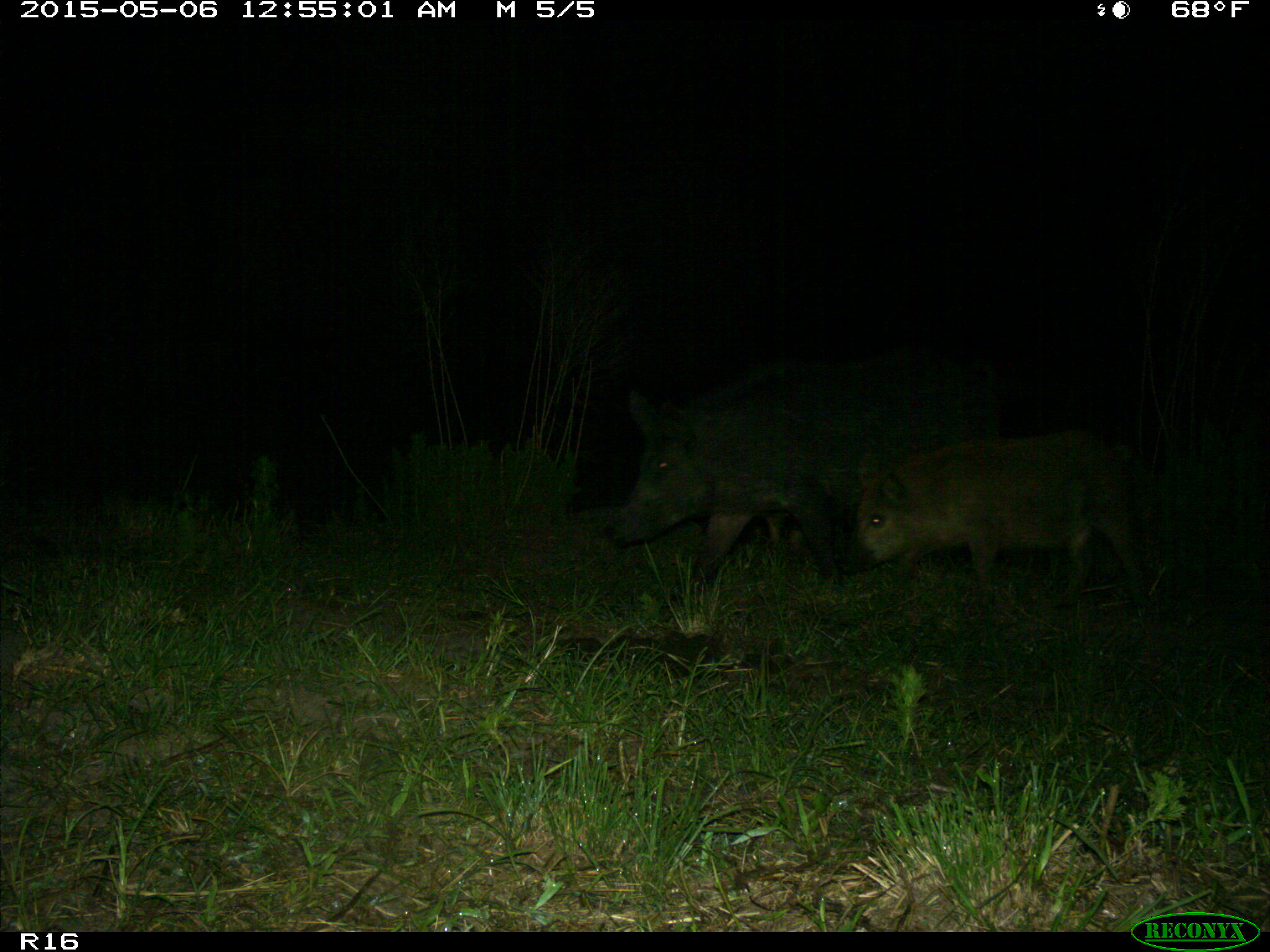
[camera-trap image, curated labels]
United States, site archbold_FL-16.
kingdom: Animalia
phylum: Chordata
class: Mammalia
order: Artiodactyla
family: Suidae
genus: Sus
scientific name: Sus scrofa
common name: wild boar